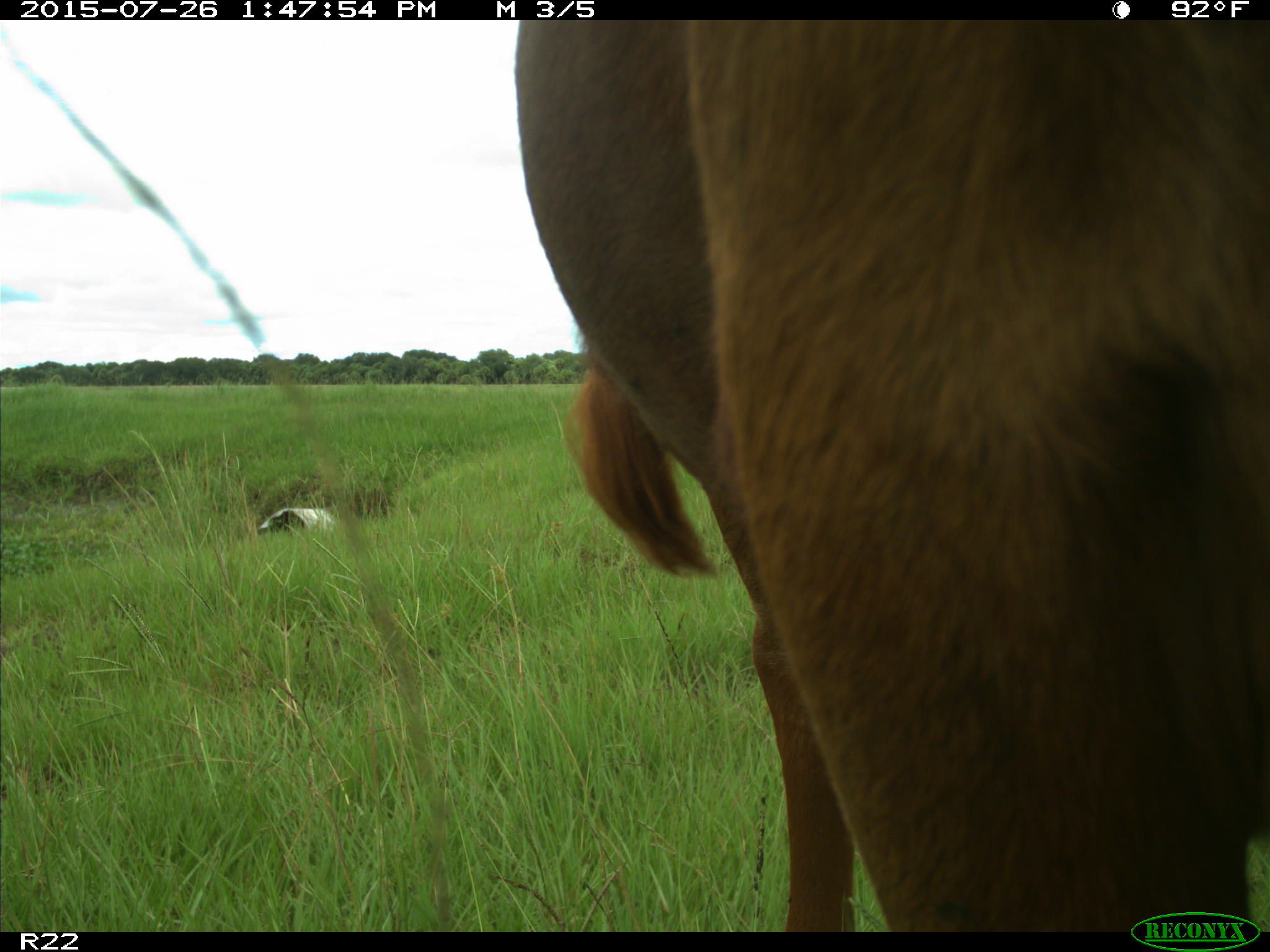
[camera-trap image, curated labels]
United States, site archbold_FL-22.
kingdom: Animalia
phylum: Chordata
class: Mammalia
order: Artiodactyla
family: Bovidae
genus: Bos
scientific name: Bos taurus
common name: domestic cow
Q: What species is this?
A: Bos taurus (domestic cow).